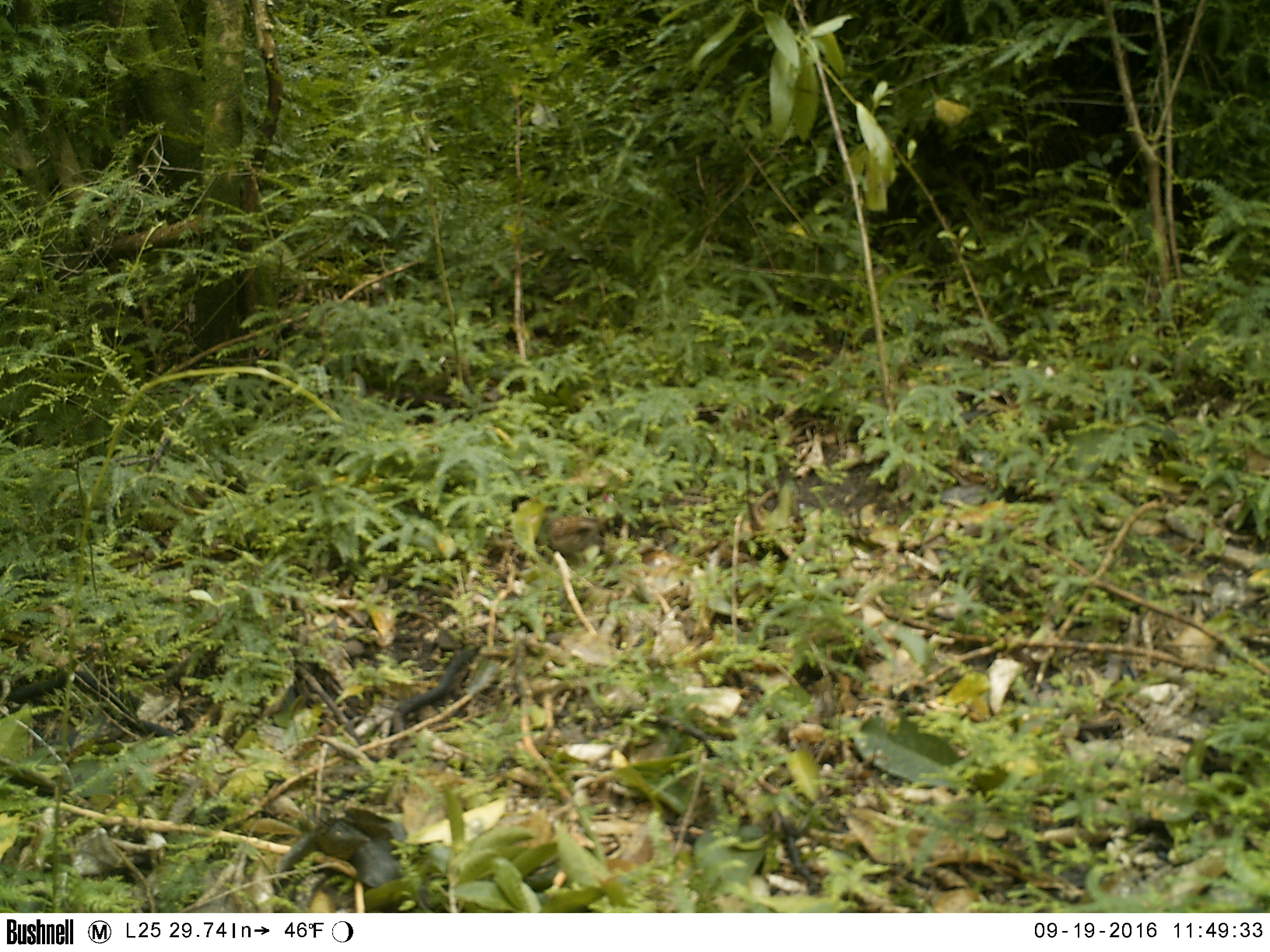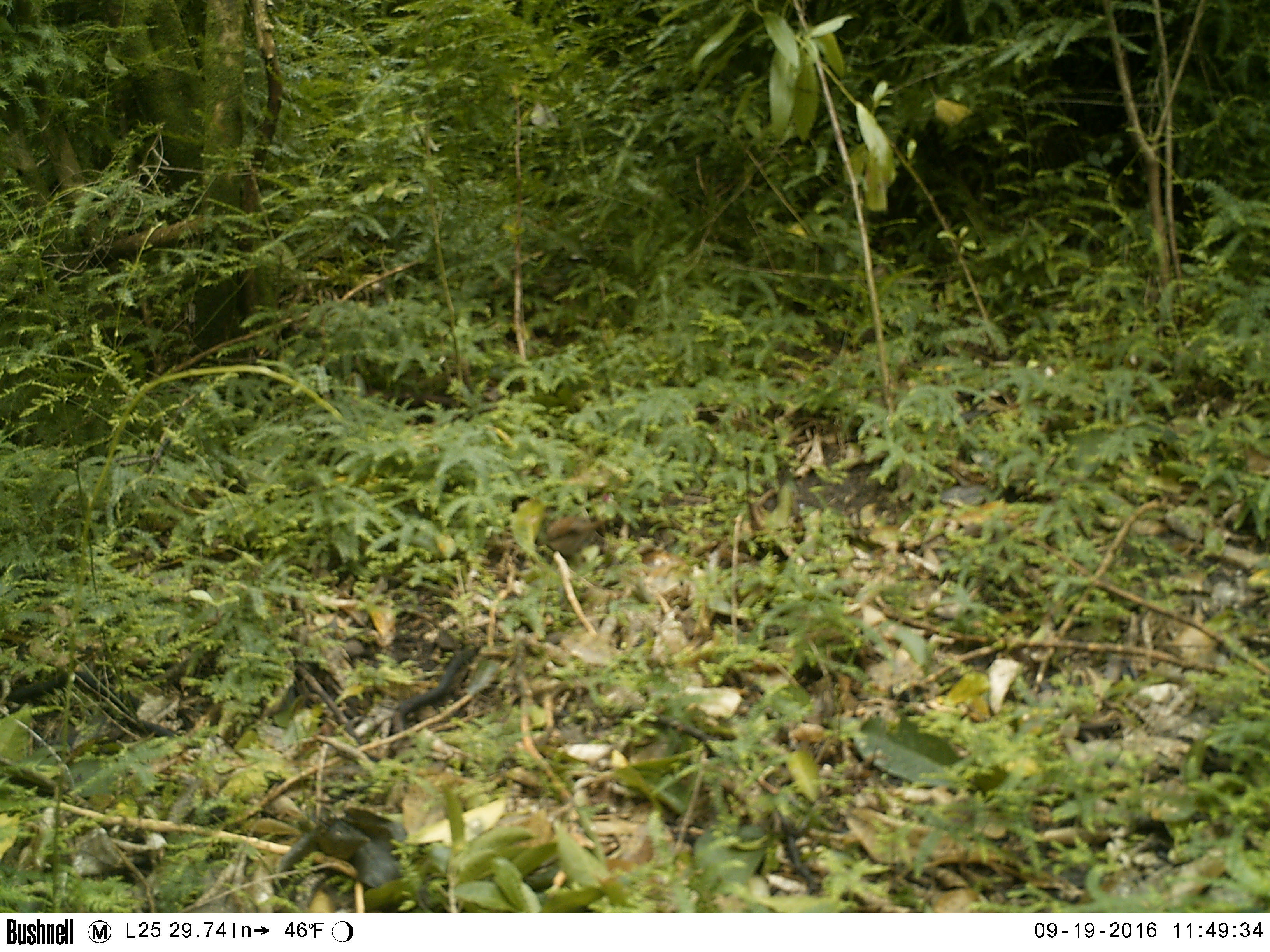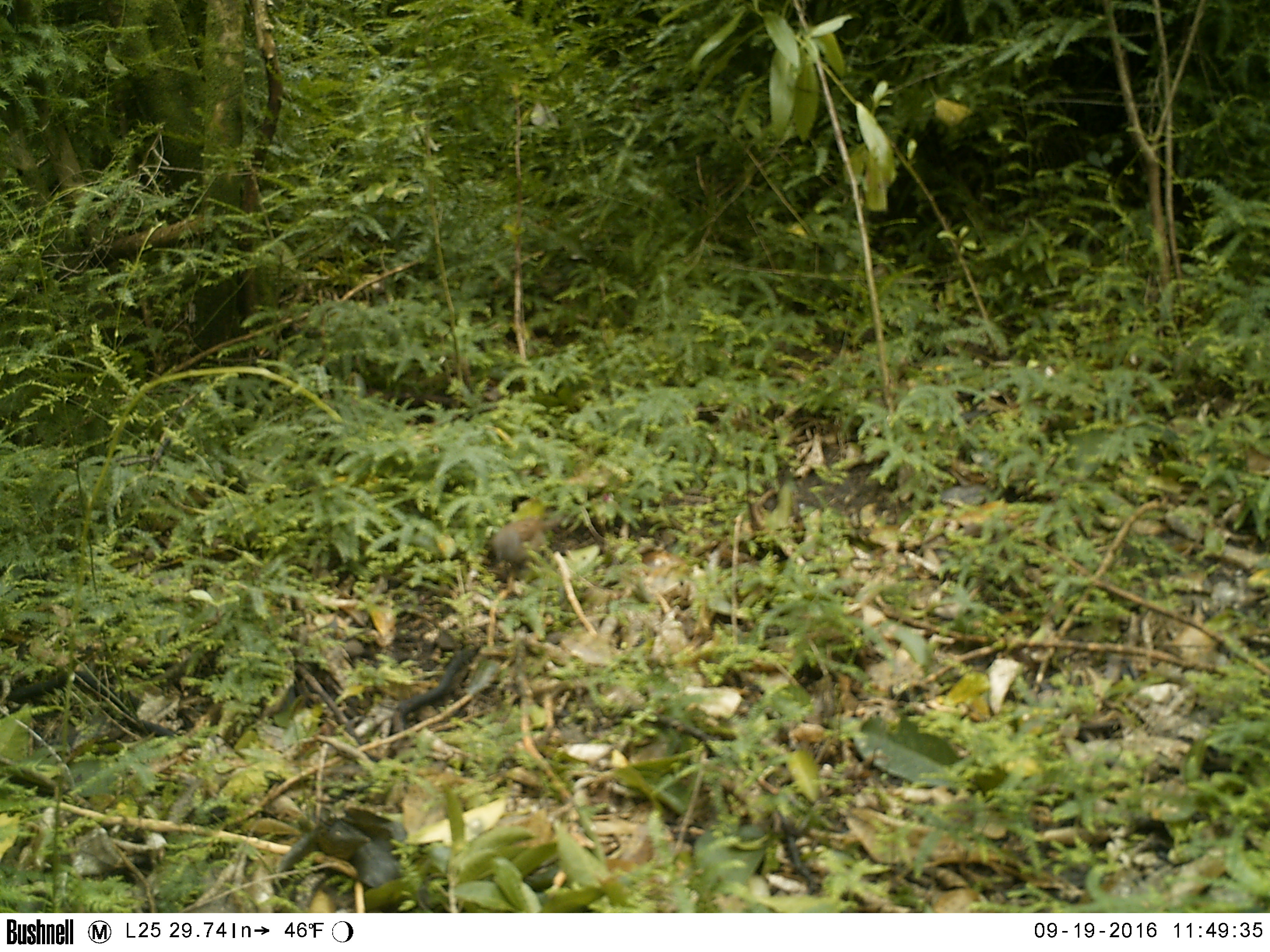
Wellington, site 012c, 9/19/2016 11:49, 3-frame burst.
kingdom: Animalia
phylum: Chordata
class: Aves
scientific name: Aves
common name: bird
Bird (Aves).